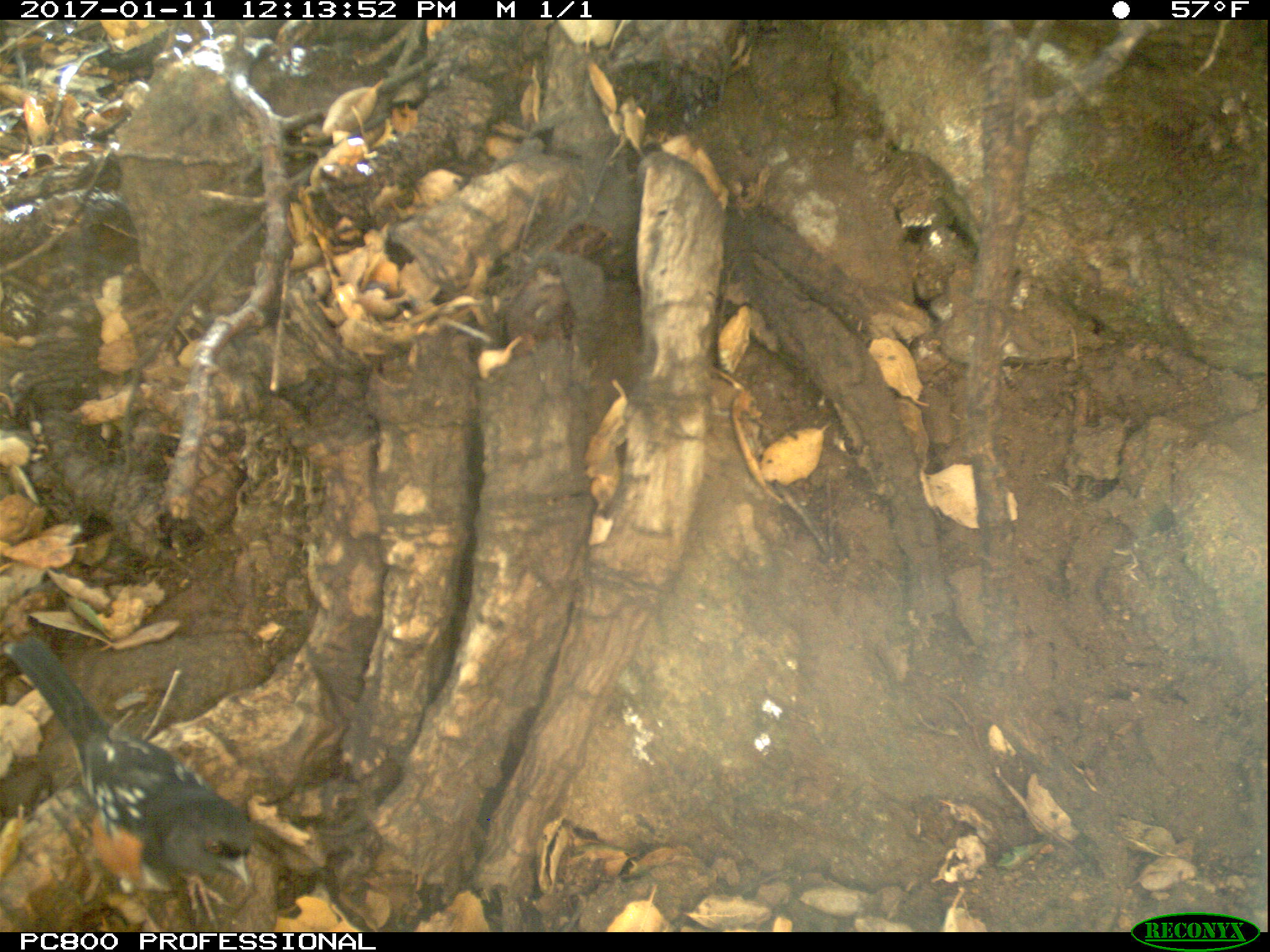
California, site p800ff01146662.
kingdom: Animalia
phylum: Chordata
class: Aves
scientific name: Aves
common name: bird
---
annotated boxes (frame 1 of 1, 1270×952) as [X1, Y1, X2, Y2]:
bird: [7, 635, 253, 932]